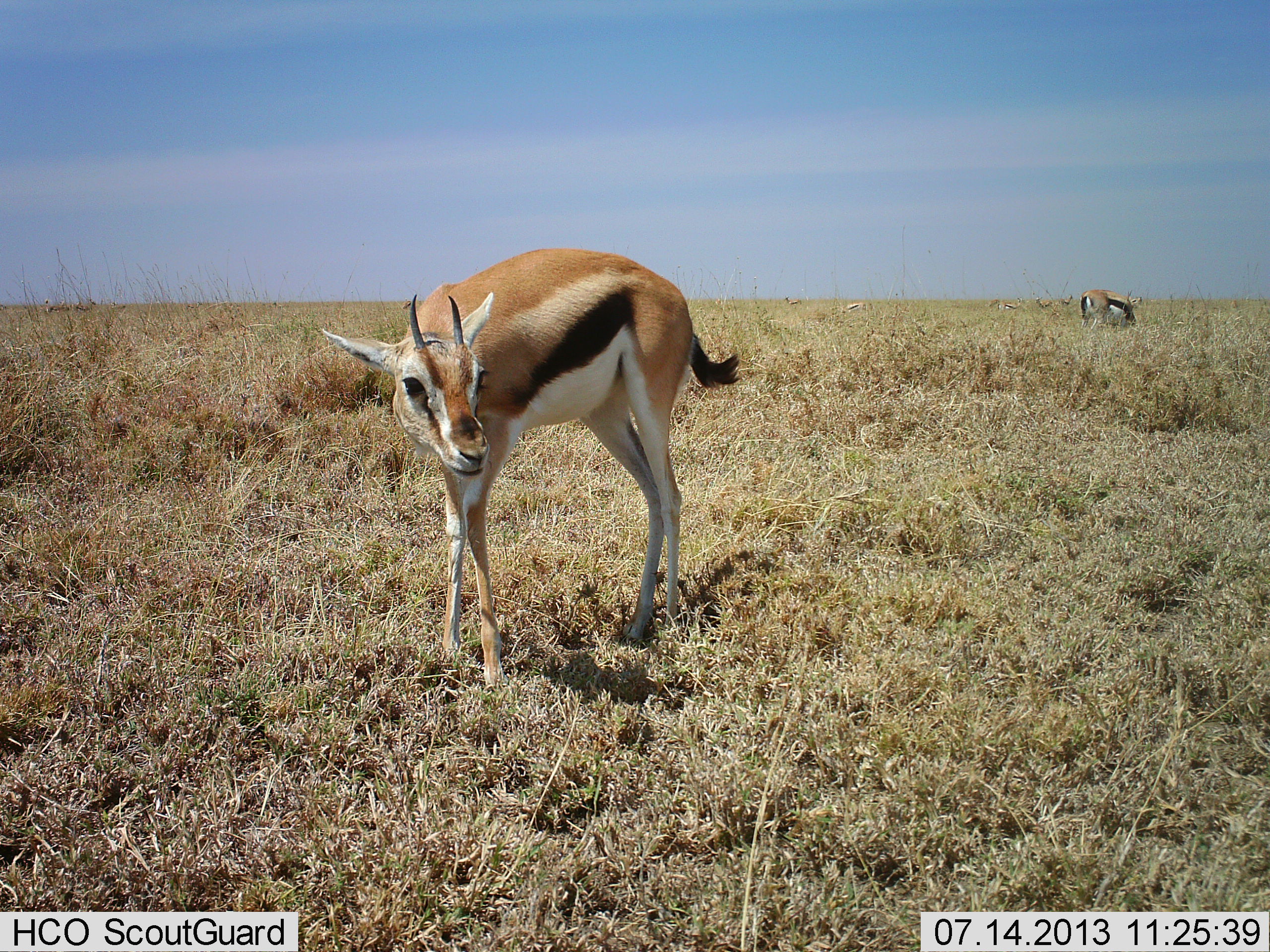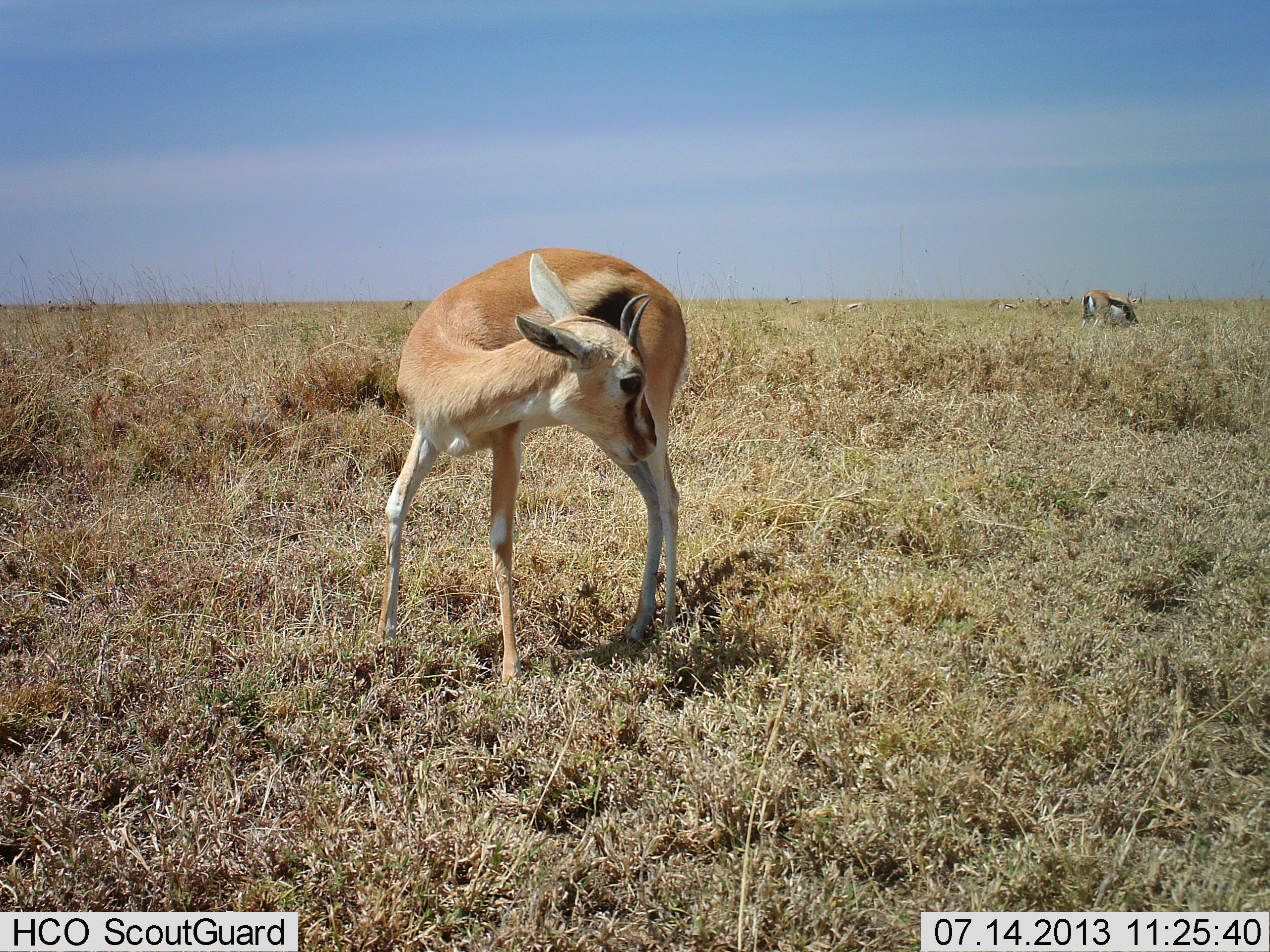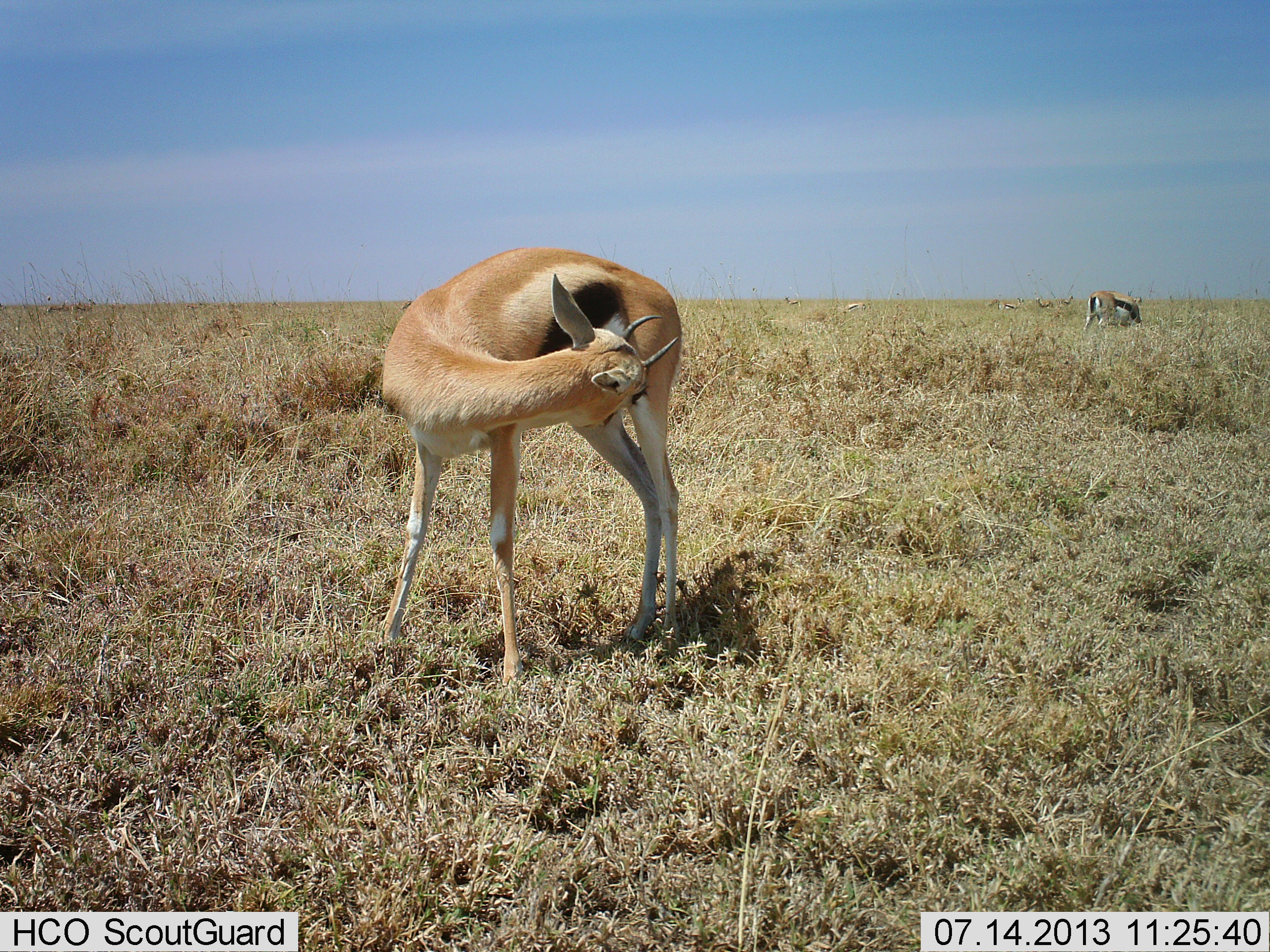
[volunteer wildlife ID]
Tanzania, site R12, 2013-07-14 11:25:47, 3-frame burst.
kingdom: Animalia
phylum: Chordata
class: Mammalia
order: Artiodactyla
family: Bovidae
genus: Eudorcas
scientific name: Eudorcas thomsonii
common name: thomson's gazelle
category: gazellethomsons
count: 2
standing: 83%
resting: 6%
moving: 11%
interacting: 0%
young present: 0%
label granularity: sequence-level